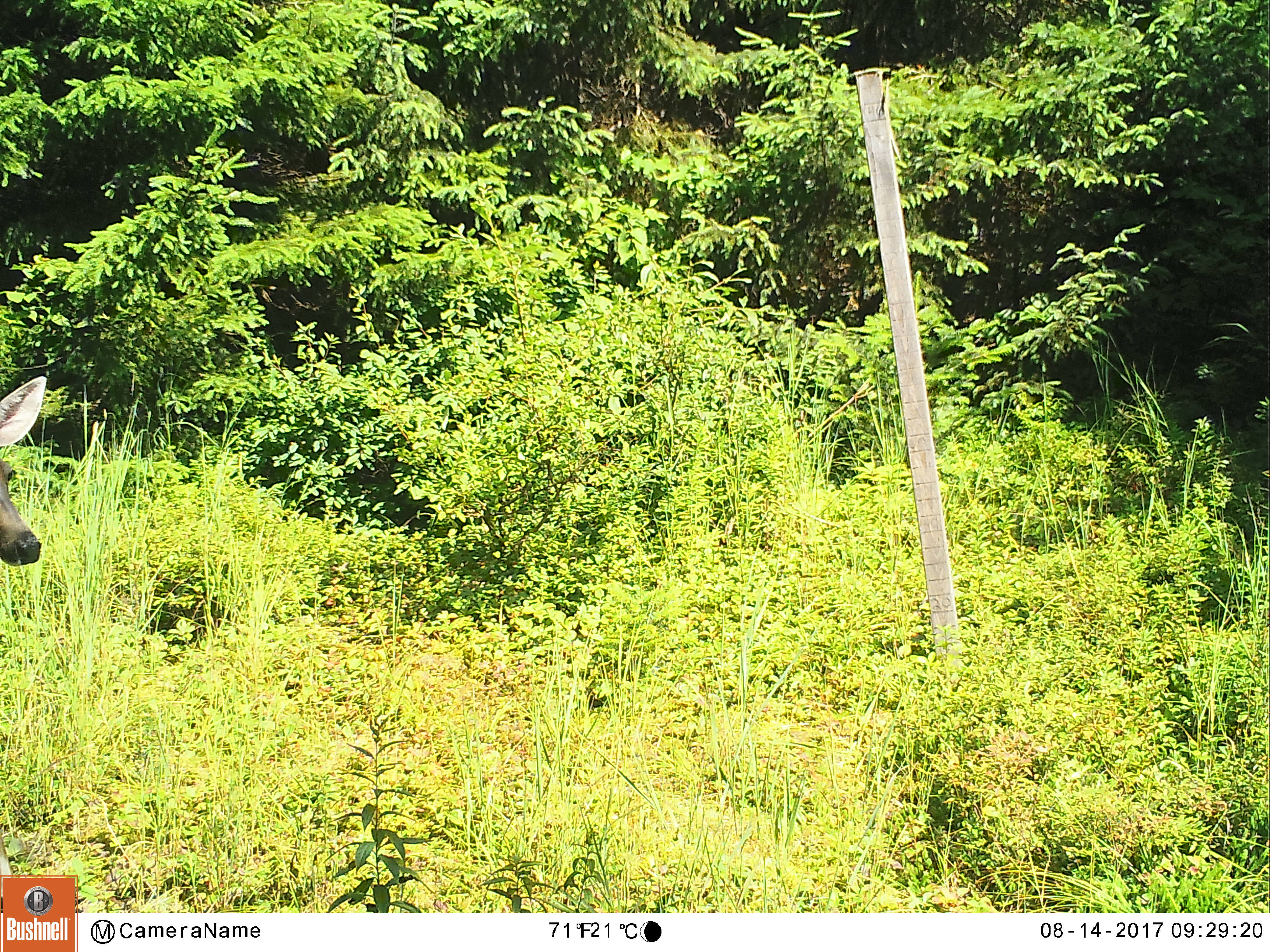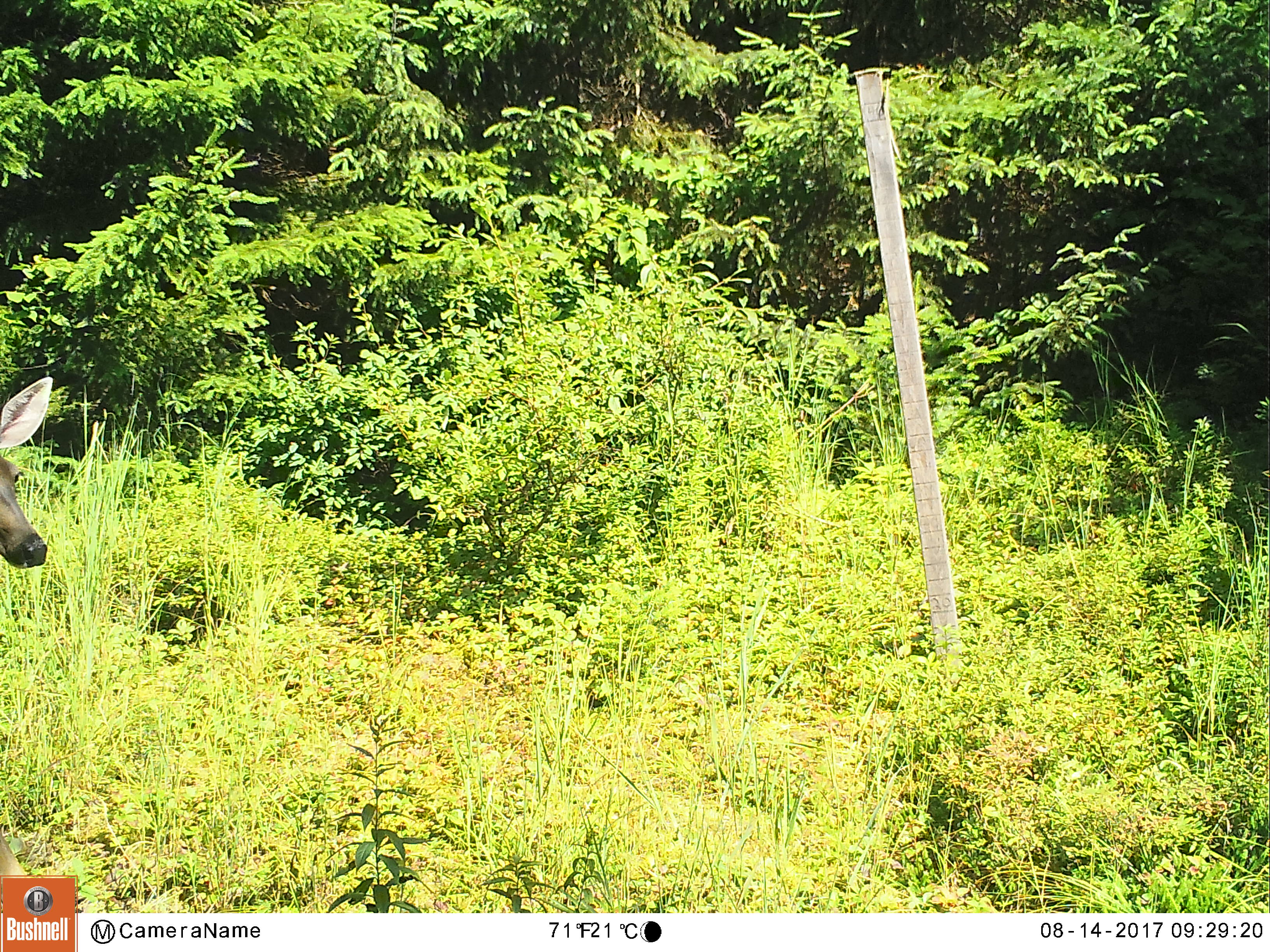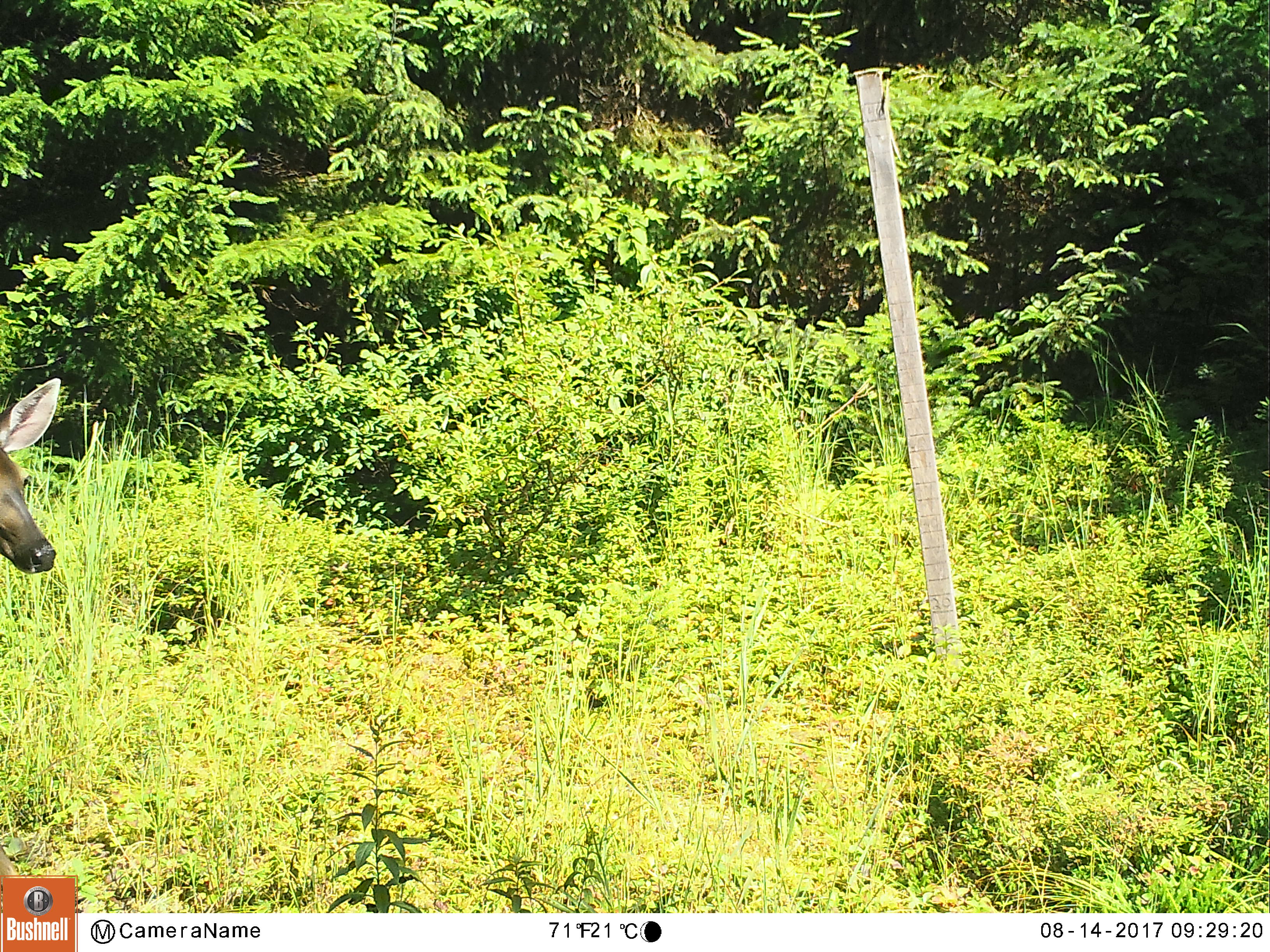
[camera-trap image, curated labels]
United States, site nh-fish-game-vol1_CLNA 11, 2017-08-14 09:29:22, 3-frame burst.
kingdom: Animalia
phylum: Chordata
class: Mammalia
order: Artiodactyla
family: Cervidae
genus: Odocoileus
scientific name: Odocoileus virginianus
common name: white-tailed deer